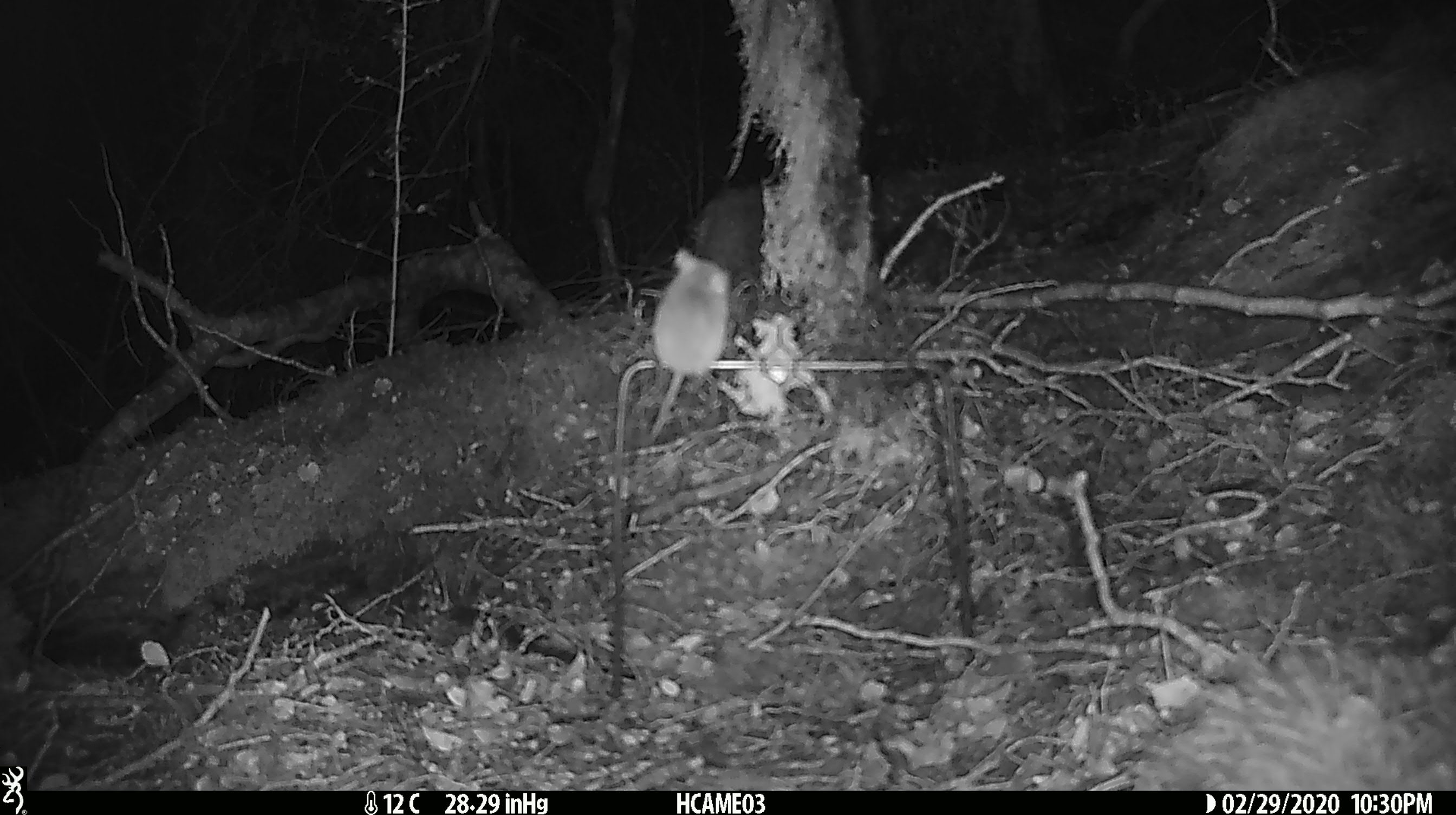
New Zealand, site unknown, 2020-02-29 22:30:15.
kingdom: Animalia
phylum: Chordata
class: Mammalia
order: Rodentia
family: Muridae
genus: Mus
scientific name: Mus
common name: mouse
Mouse (Mus).